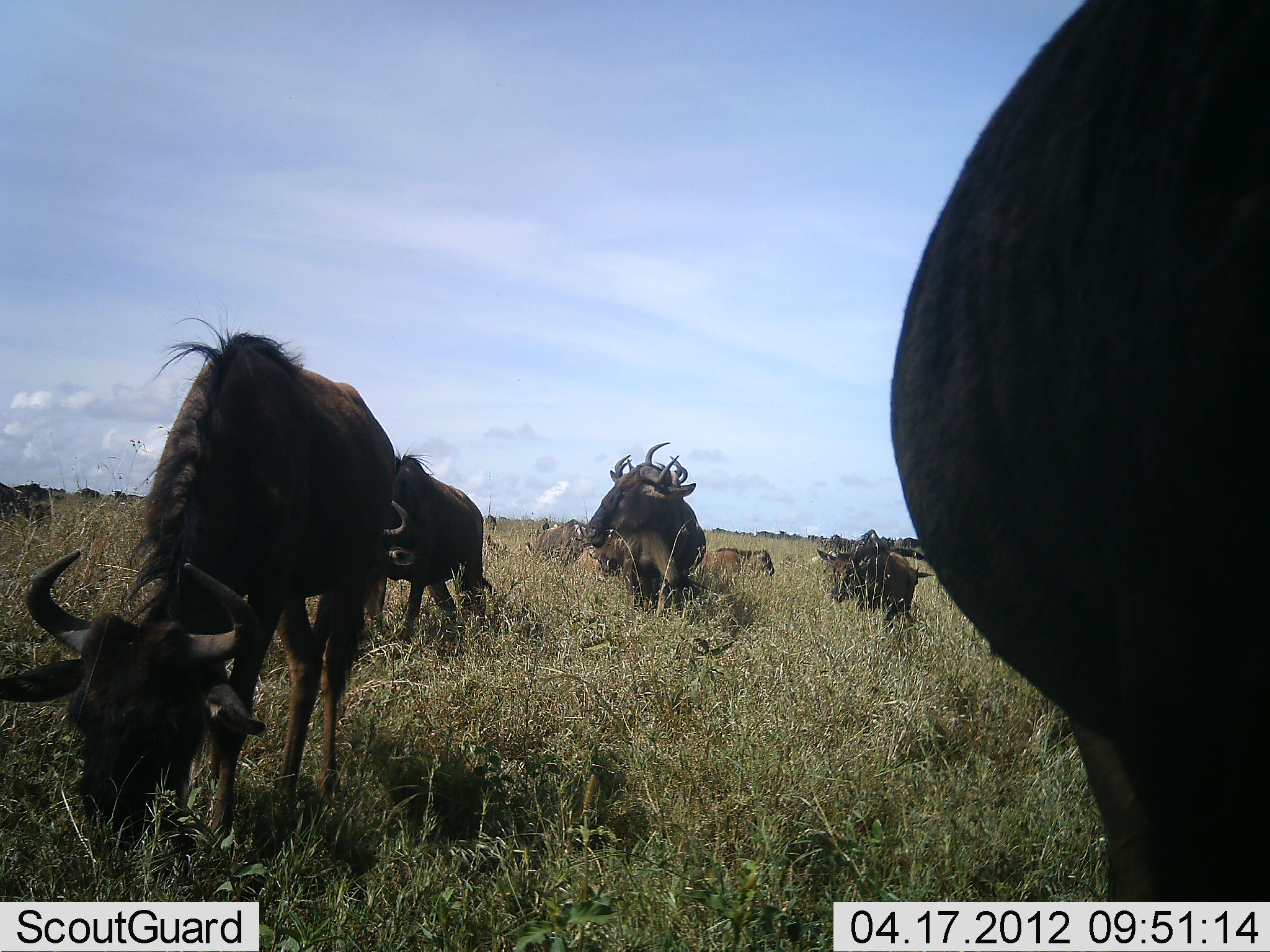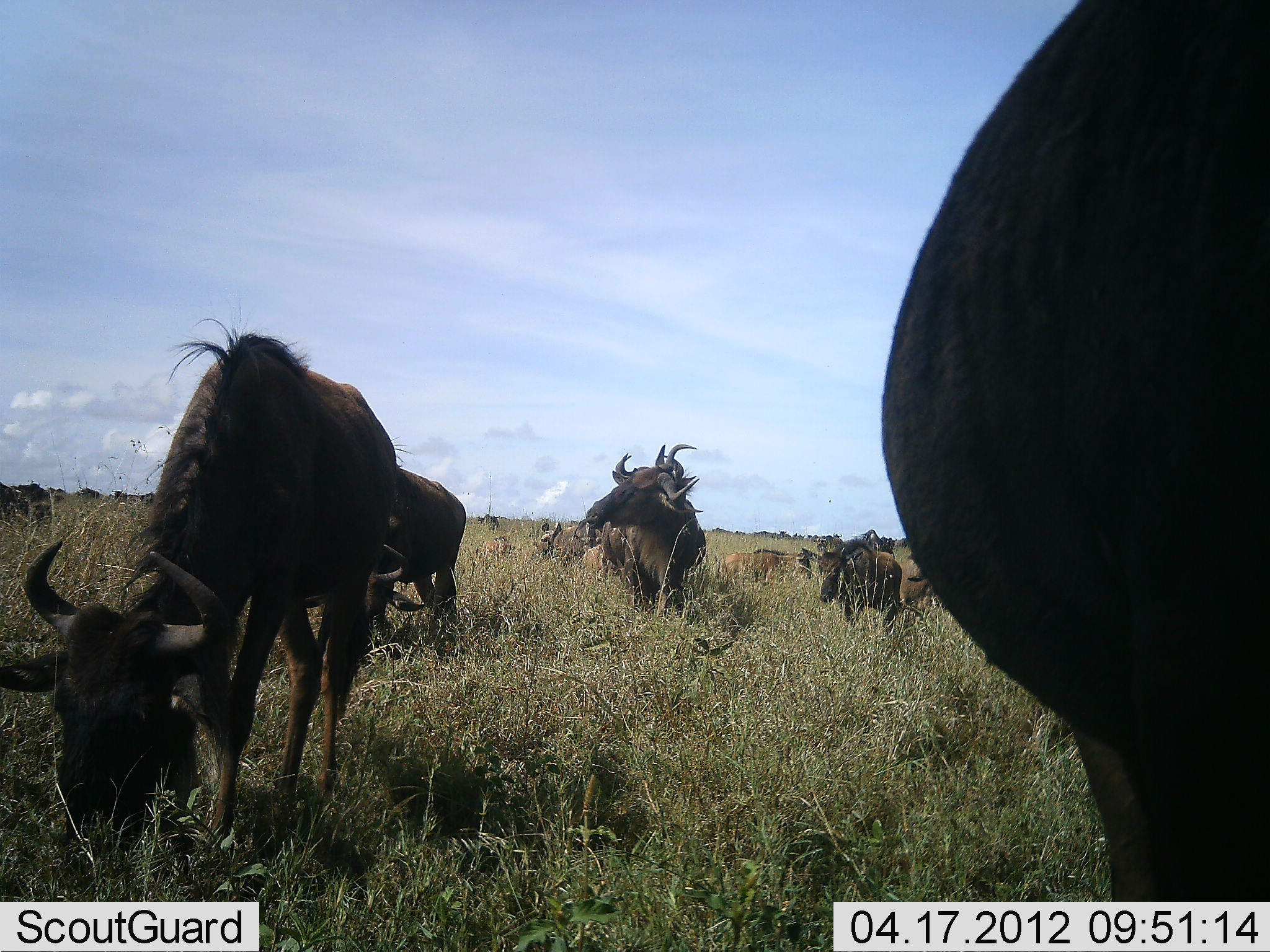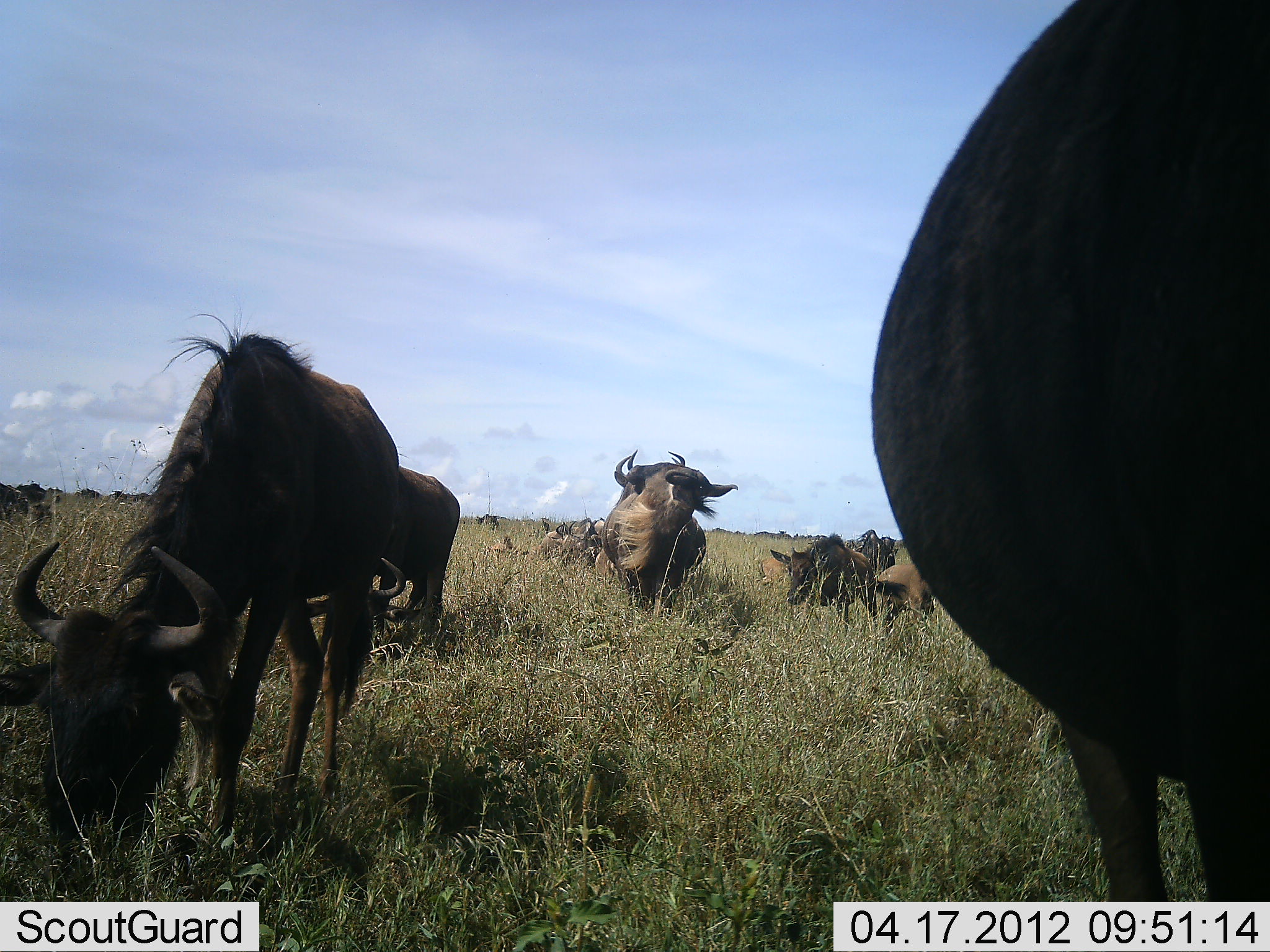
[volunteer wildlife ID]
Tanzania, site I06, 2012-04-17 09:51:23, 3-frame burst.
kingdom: Animalia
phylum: Chordata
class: Mammalia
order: Artiodactyla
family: Bovidae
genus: Connochaetes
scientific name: Connochaetes taurinus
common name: blue wildebeest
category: wildebeest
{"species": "wildebeest (blue wildebeest) (Connochaetes taurinus)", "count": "11-50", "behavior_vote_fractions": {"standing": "70%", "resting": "30%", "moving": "80%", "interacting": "20%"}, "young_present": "50%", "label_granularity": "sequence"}